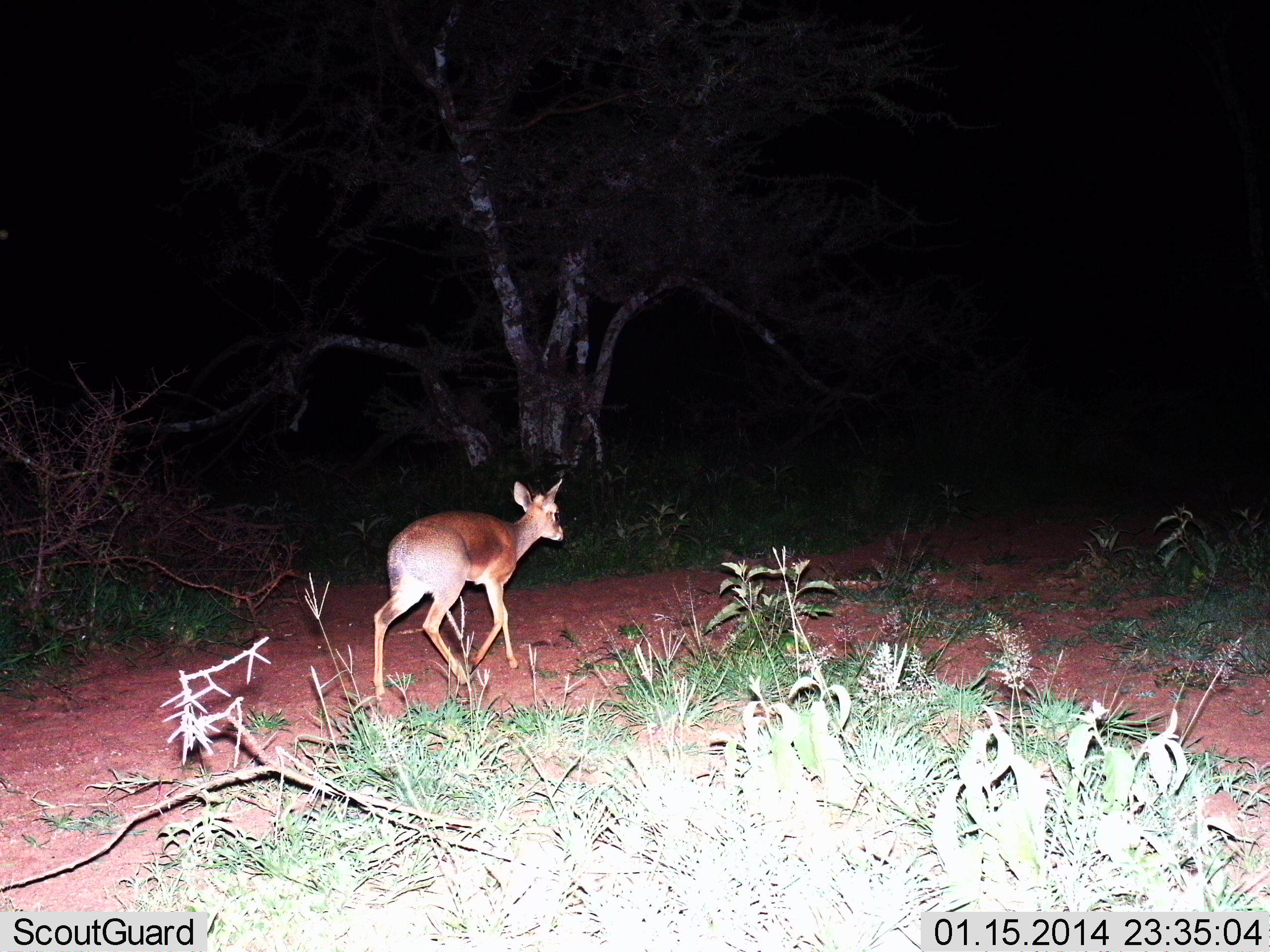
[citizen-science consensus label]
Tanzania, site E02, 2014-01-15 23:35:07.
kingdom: Animalia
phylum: Chordata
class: Mammalia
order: Artiodactyla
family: Bovidae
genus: Madoqua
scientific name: Madoqua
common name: dikdik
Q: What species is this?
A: Dikdik (Madoqua).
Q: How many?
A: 1.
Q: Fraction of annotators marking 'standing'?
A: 0%.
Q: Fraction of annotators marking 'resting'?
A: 0%.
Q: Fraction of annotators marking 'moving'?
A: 100%.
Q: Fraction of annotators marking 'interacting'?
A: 0%.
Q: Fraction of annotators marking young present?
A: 0%.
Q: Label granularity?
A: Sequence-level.